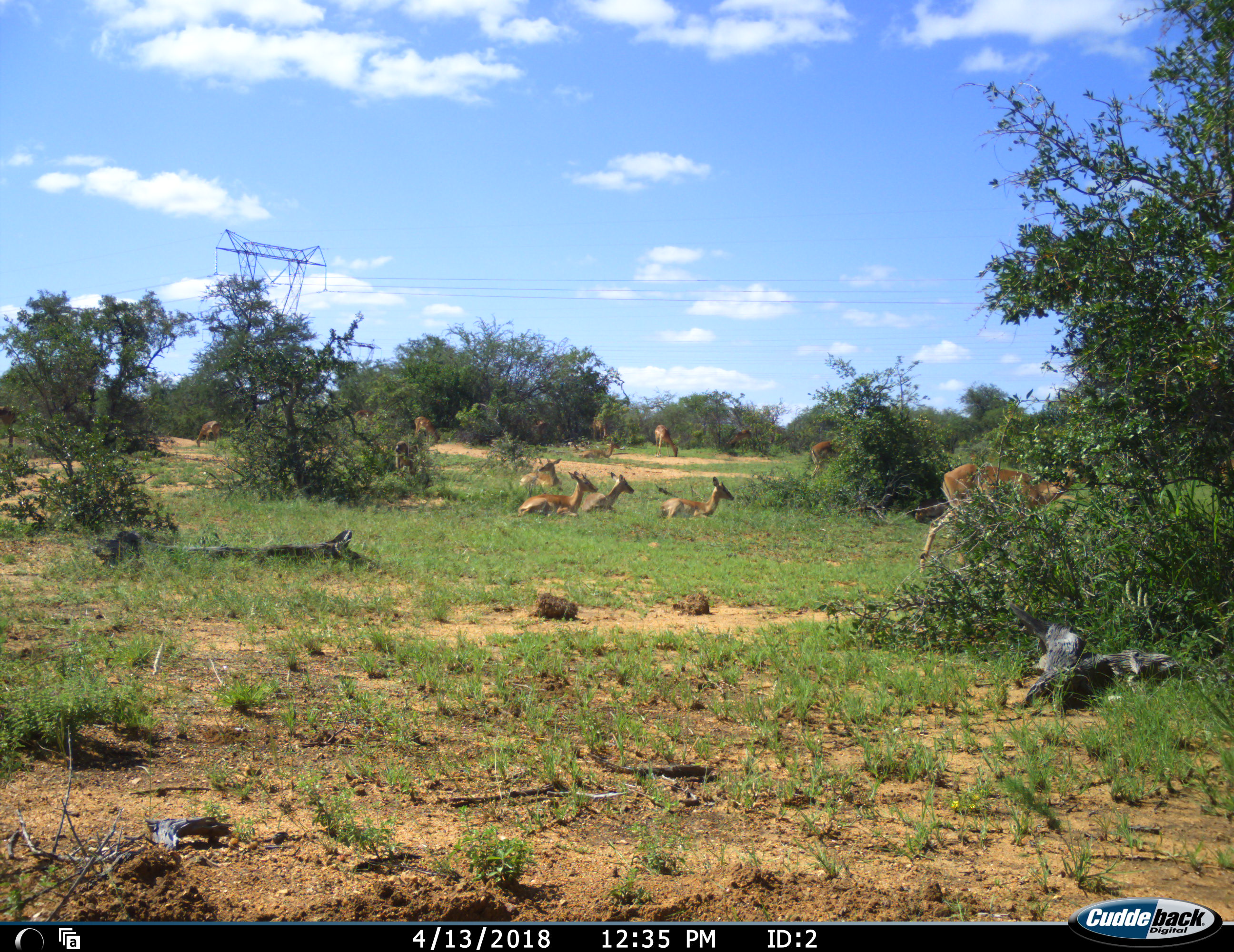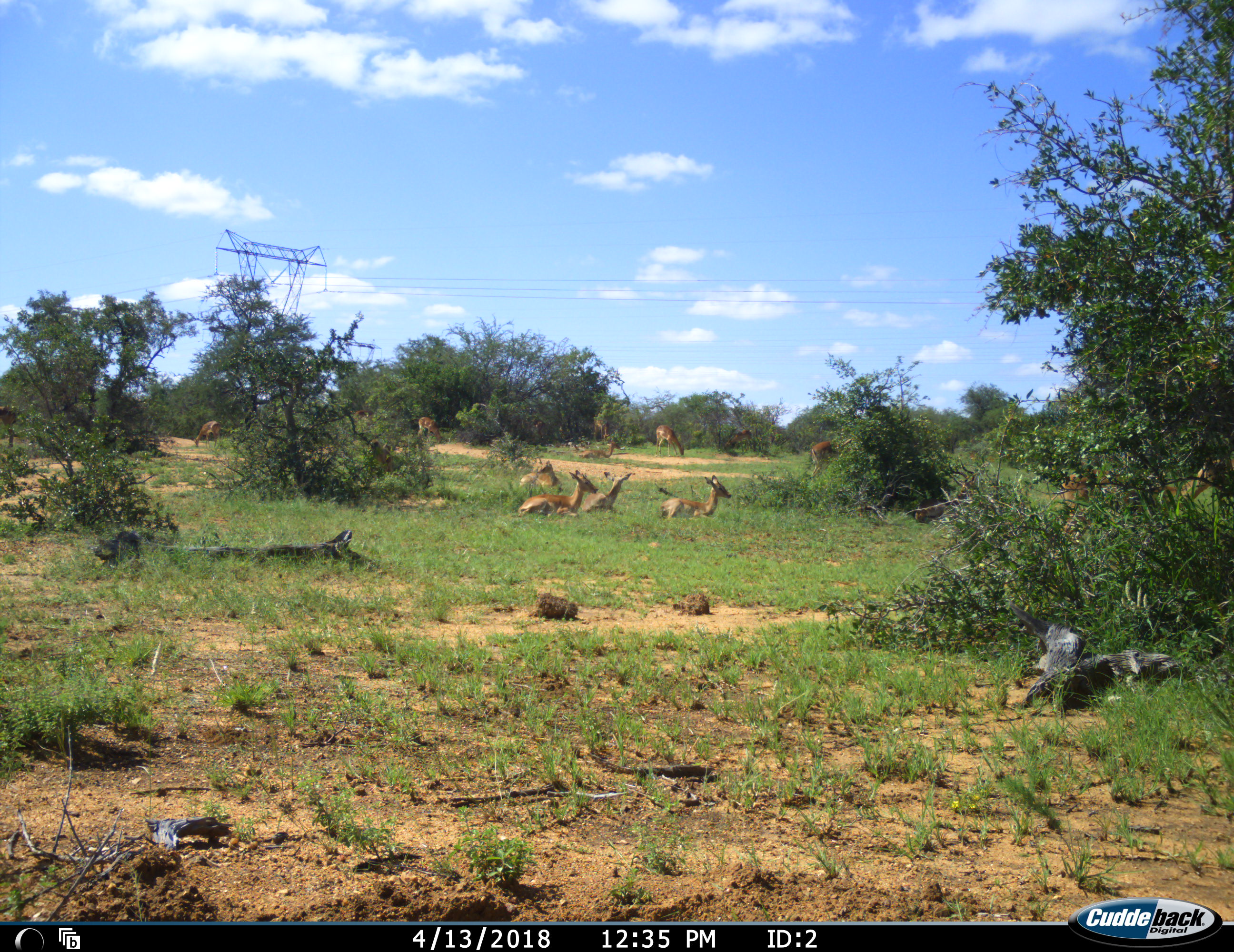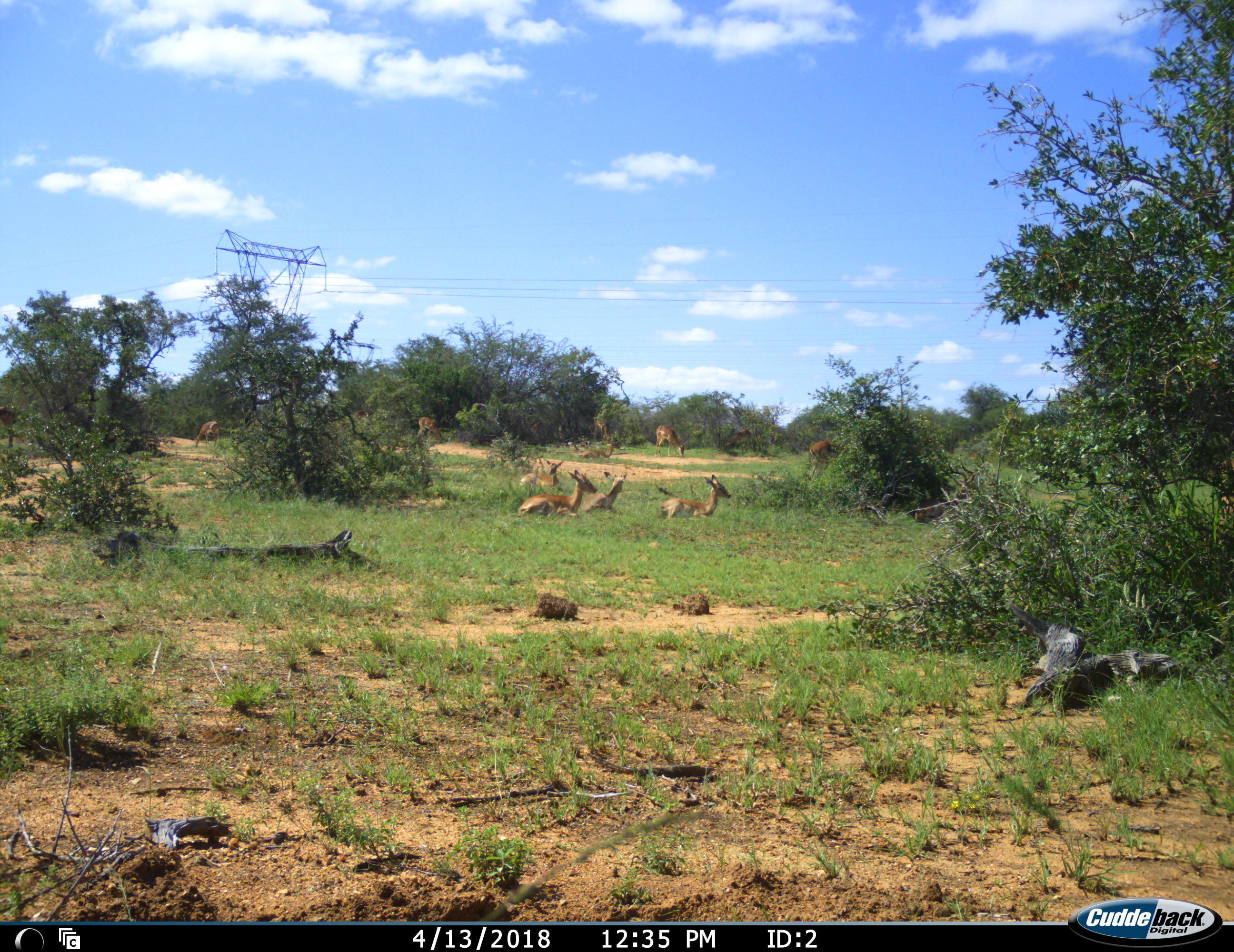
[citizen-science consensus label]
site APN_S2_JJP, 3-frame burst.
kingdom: Animalia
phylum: Chordata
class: Mammalia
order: Artiodactyla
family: Bovidae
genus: Aepyceros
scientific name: Aepyceros melampus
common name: impala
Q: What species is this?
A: Impala (Aepyceros melampus).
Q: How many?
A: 11-50.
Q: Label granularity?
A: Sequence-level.